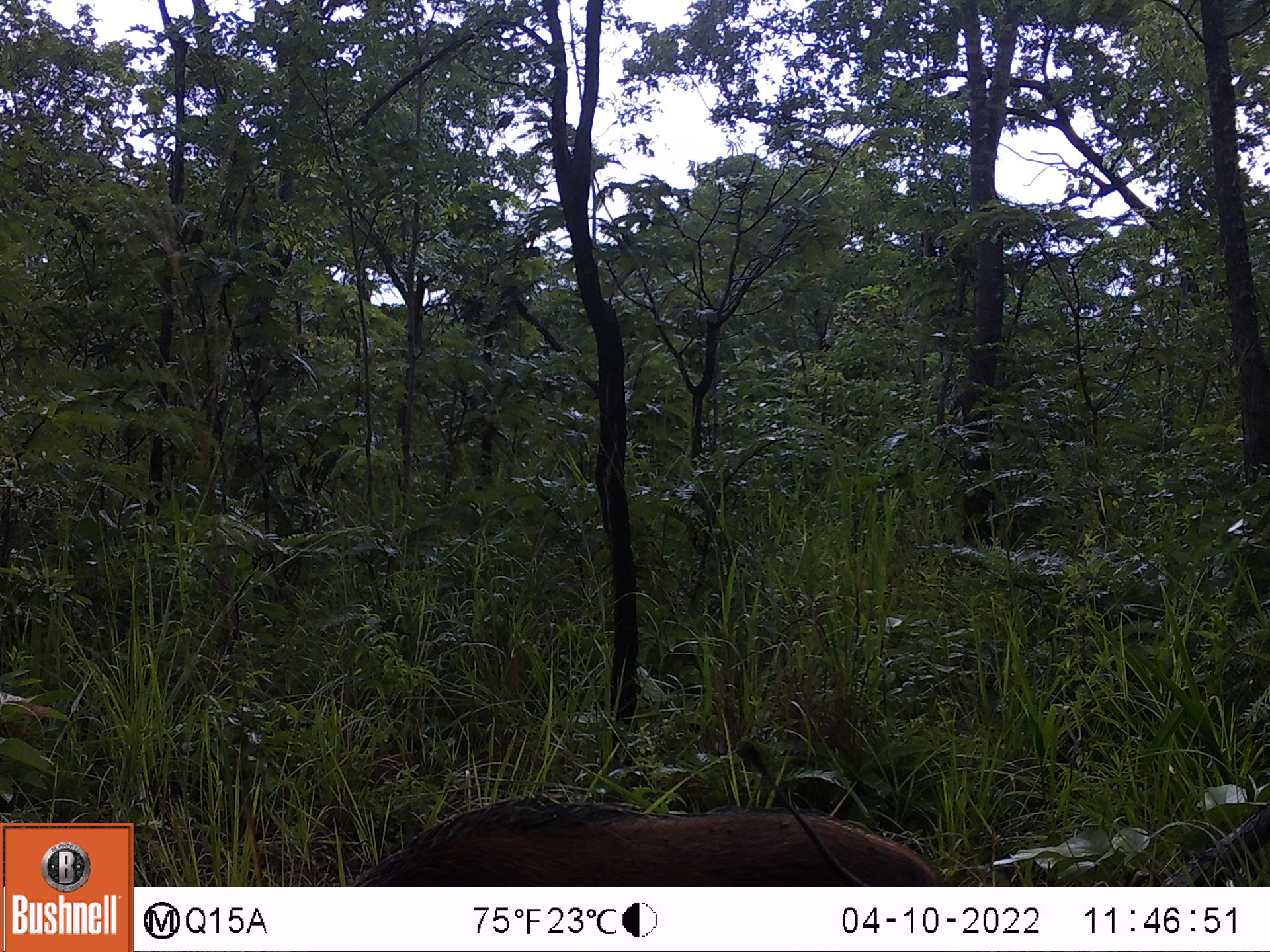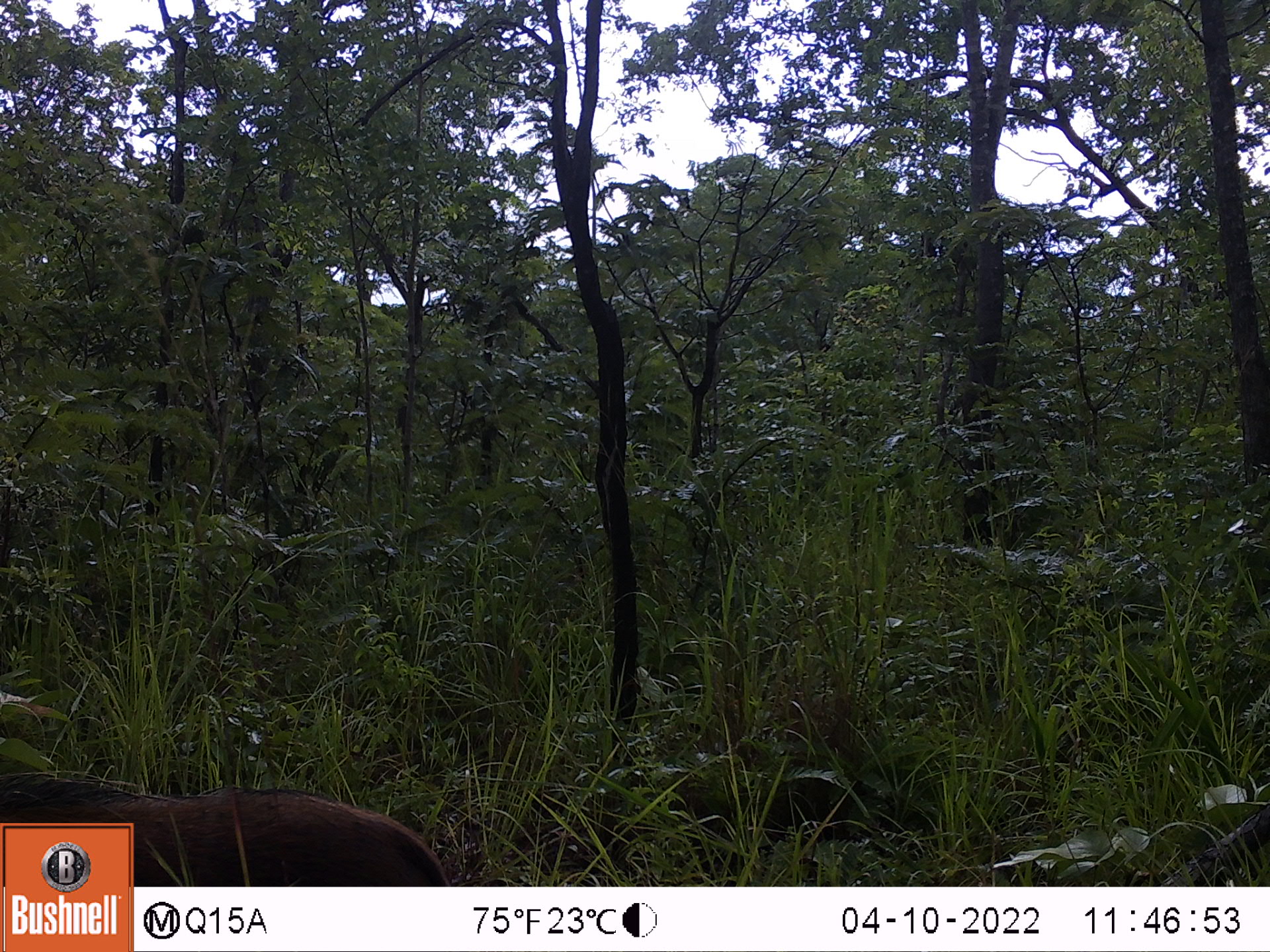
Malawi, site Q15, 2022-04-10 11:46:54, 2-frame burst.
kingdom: Animalia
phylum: Chordata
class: Mammalia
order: Artiodactyla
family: Suidae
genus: Potamochoerus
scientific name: Potamochoerus larvatus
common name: bushpig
Bushpig (Potamochoerus larvatus), count 1.